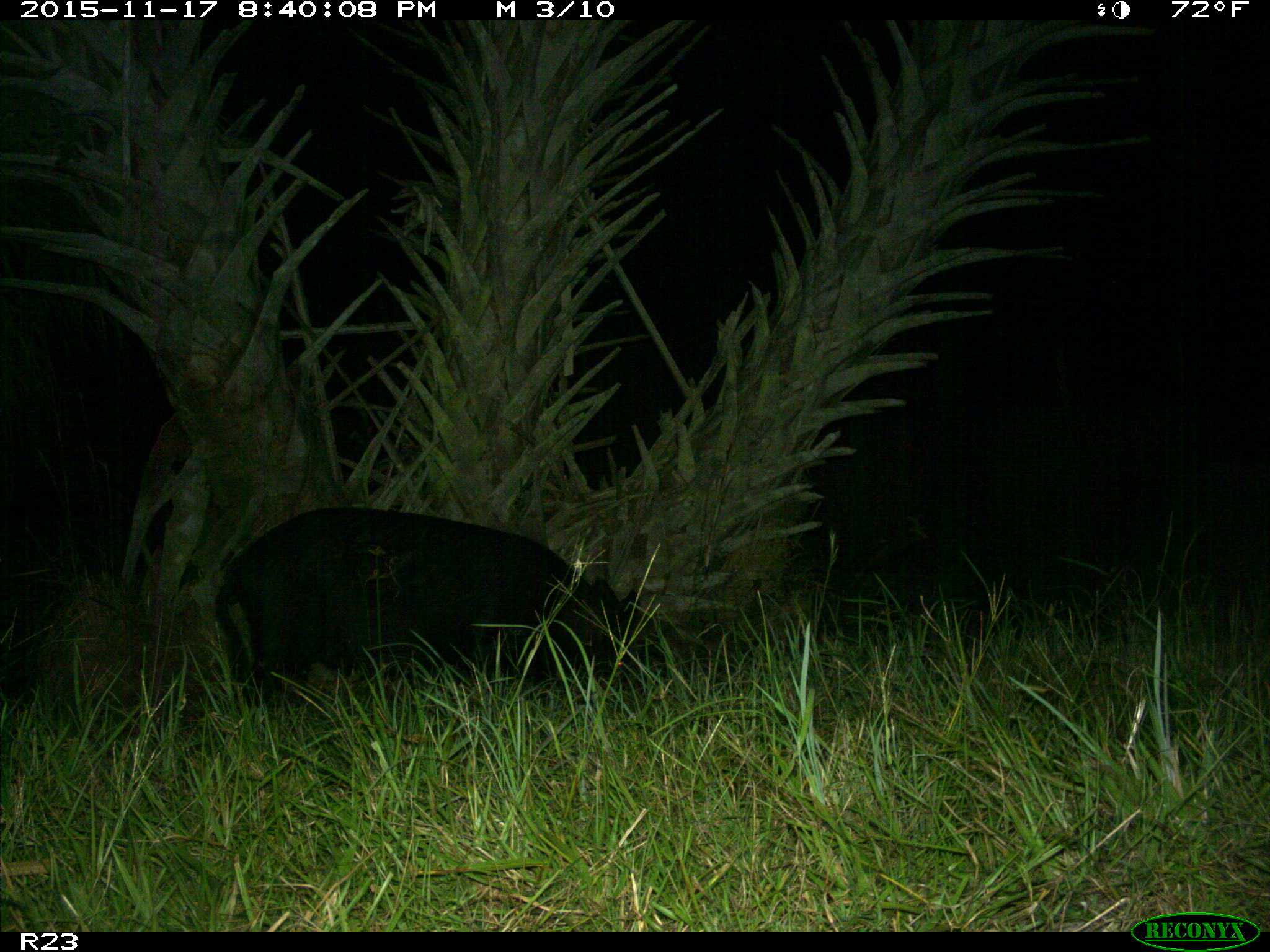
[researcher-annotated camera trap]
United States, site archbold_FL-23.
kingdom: Animalia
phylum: Chordata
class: Mammalia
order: Artiodactyla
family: Suidae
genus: Sus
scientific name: Sus scrofa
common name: wild boar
Sus scrofa (wild boar).